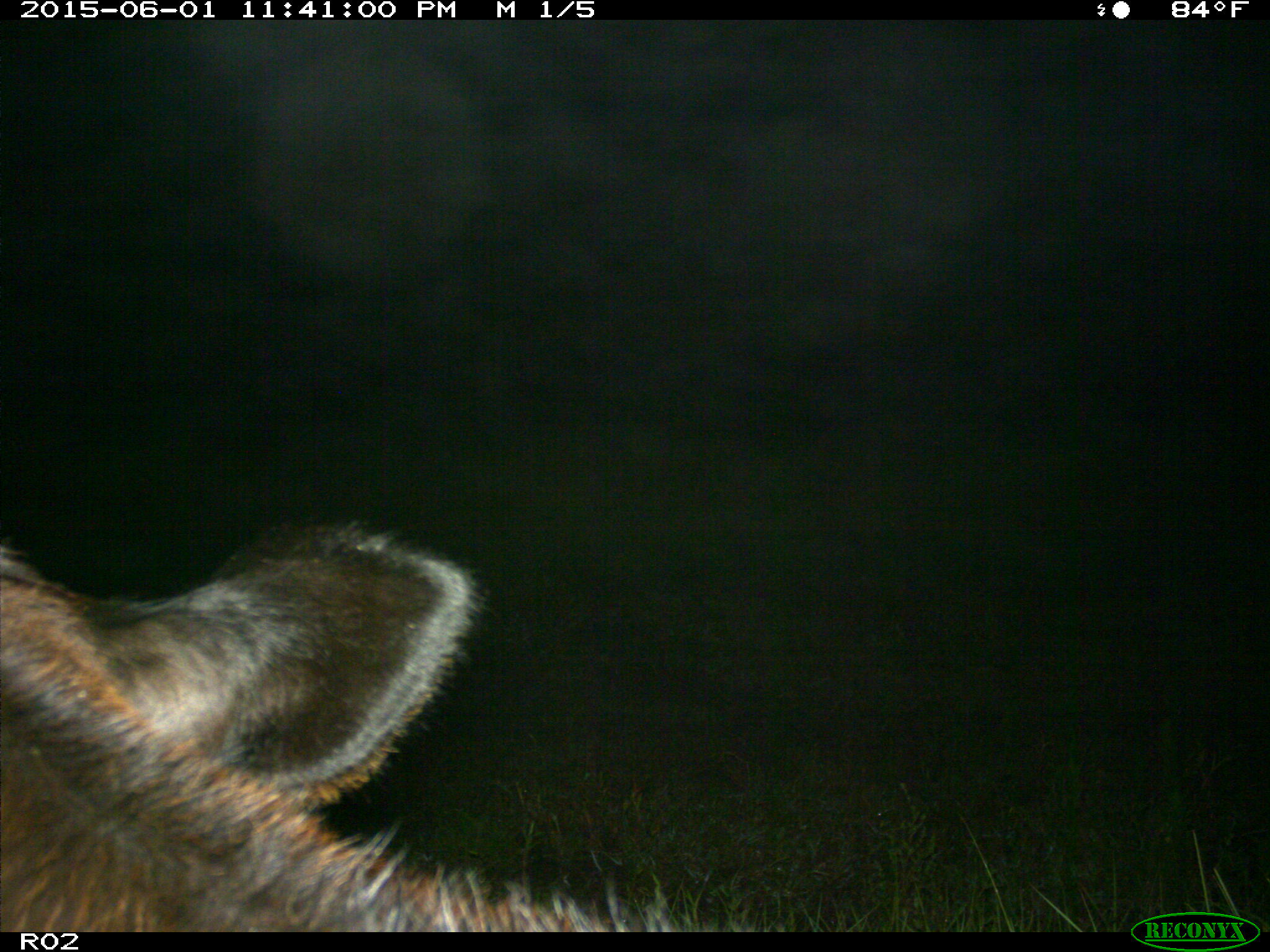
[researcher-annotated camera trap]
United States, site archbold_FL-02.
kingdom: Animalia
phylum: Chordata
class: Mammalia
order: Artiodactyla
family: Bovidae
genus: Bos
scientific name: Bos taurus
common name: domestic cow